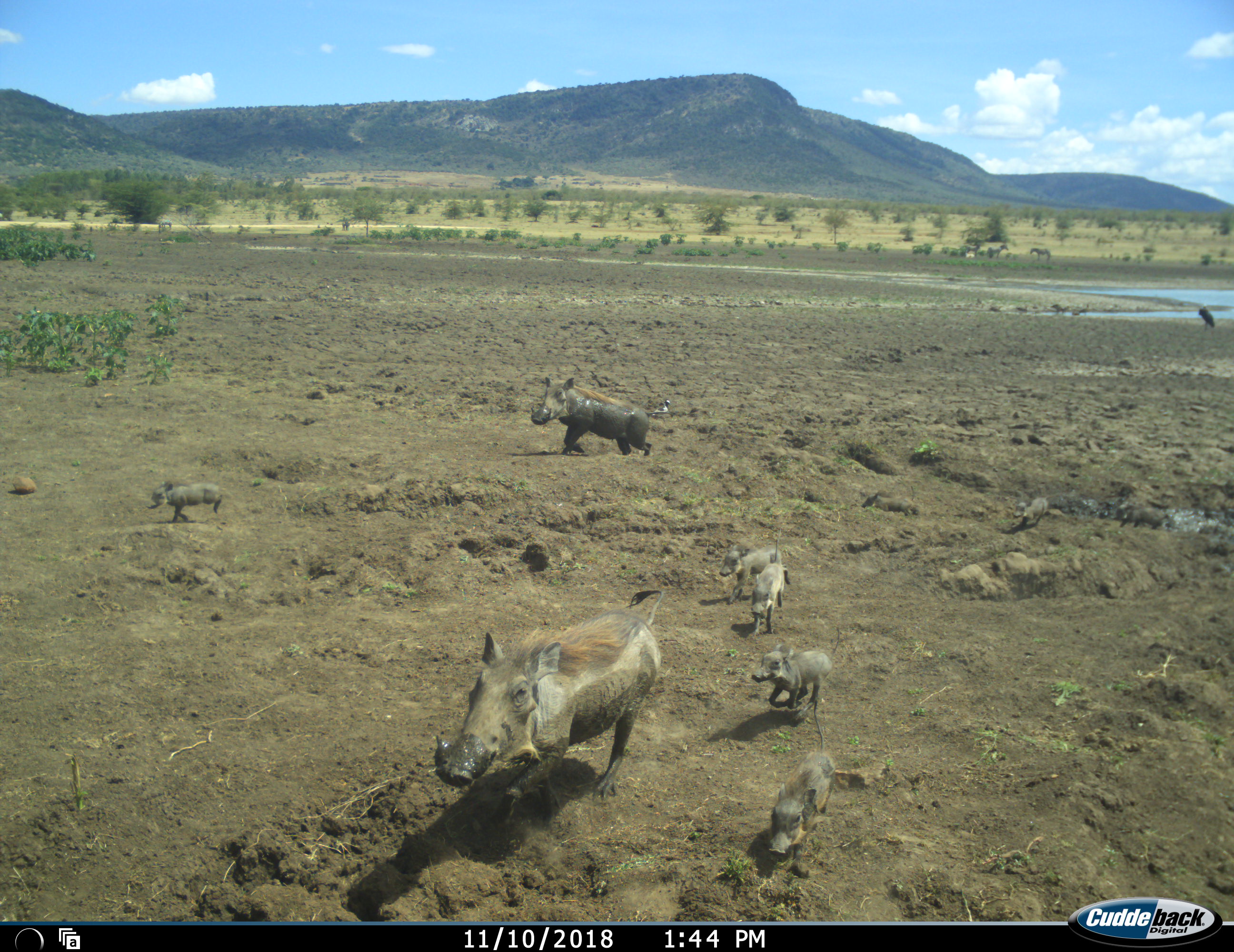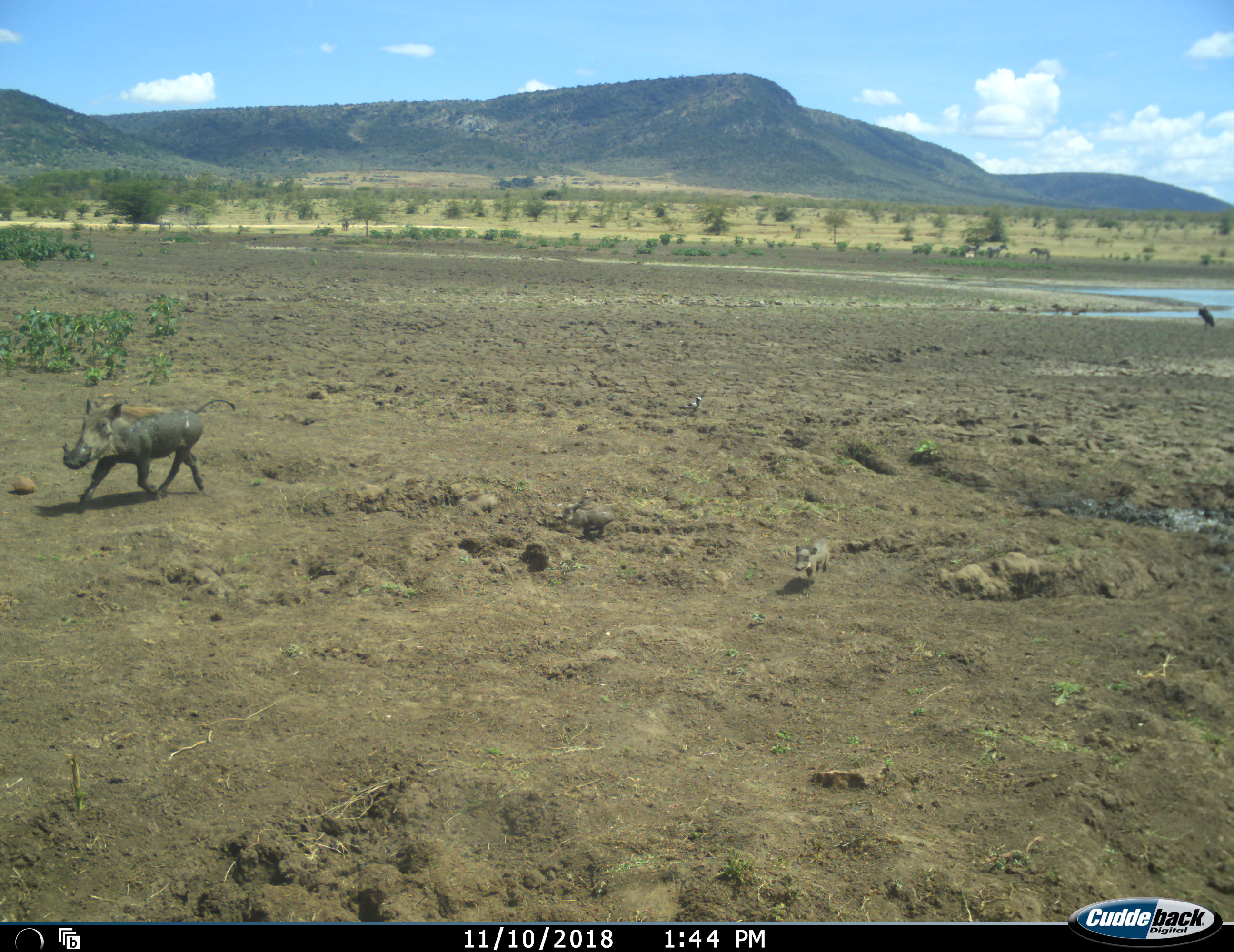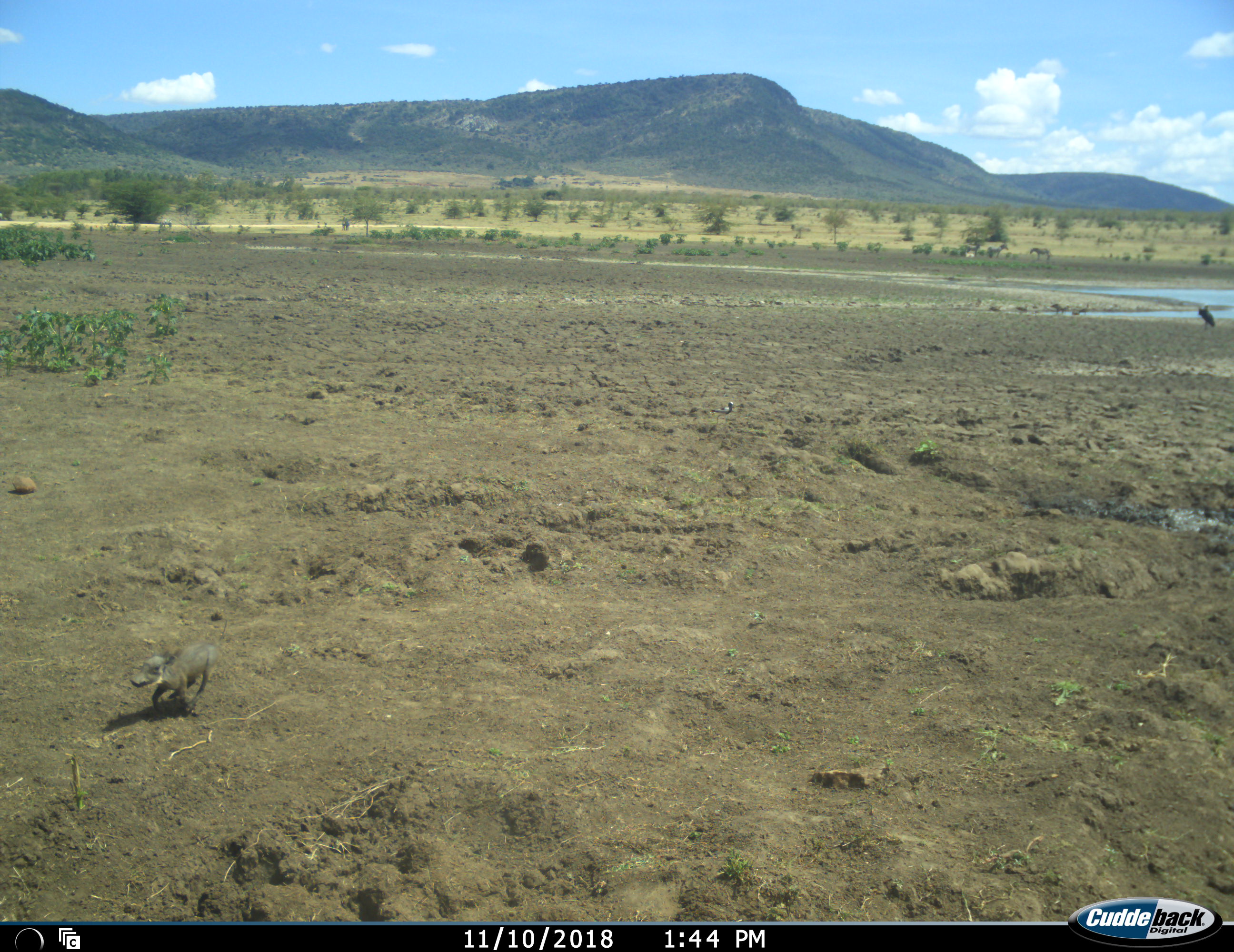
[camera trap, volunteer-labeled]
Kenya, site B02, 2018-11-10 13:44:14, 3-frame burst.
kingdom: Animalia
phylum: Chordata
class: Mammalia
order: Artiodactyla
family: Suidae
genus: Phacochoerus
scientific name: Phacochoerus africanus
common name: warthog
Warthog (Phacochoerus africanus), count 9. Behavior (volunteer vote fractions): standing 11%, resting 0%, moving 100%, interacting 11%. Young present (vote fraction): 100%. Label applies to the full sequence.